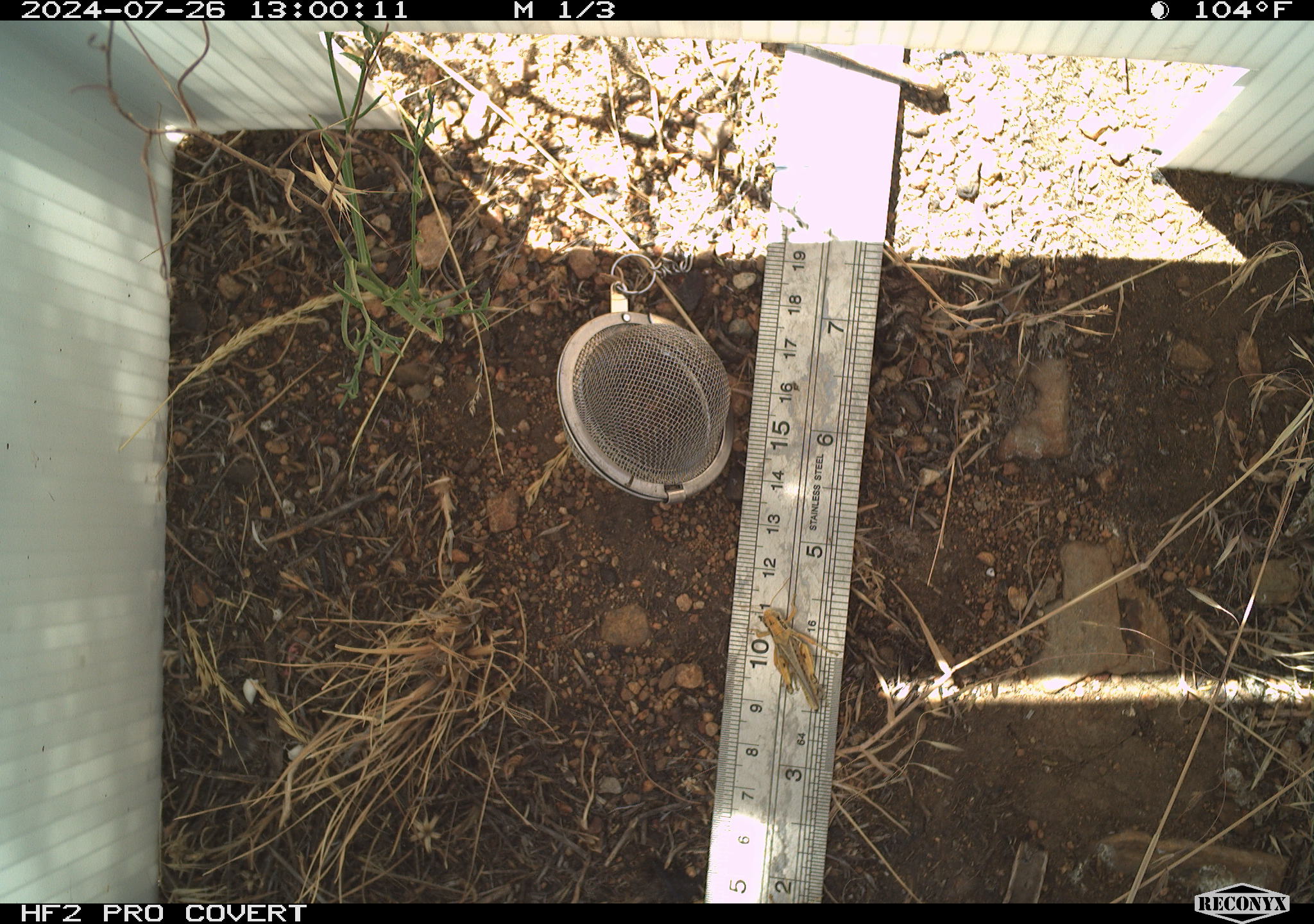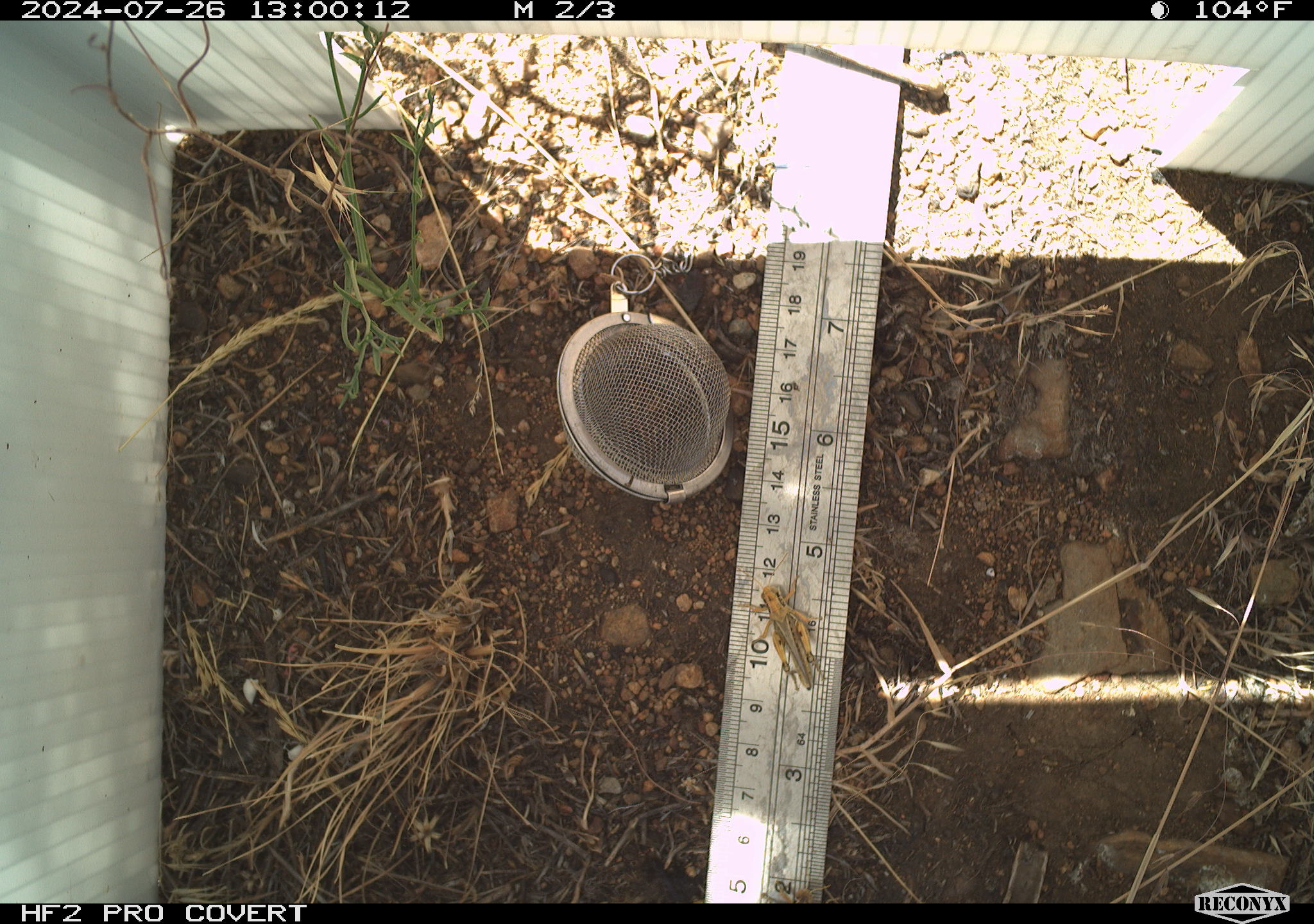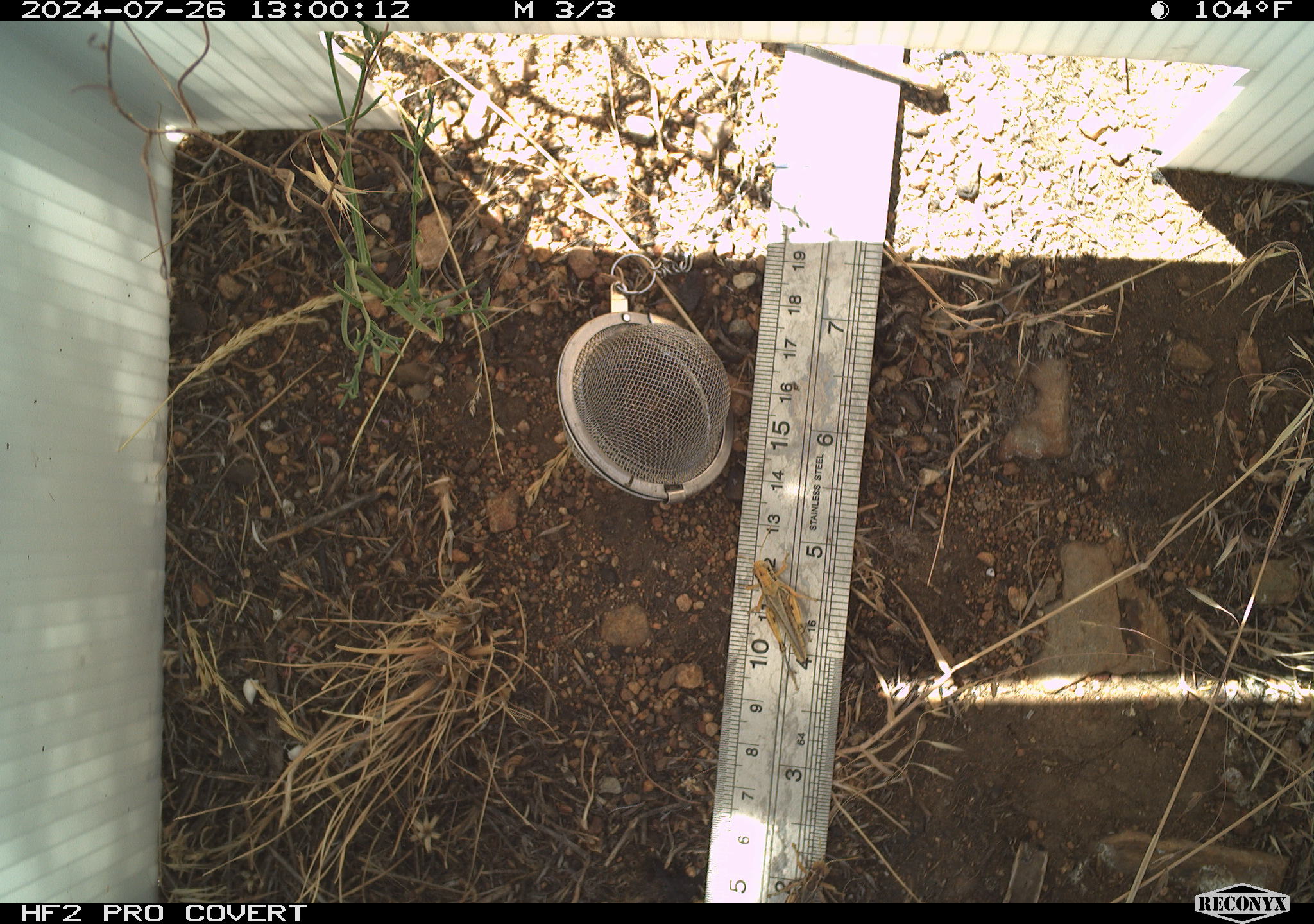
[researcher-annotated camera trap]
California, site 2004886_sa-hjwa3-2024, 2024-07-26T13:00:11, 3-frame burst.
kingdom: Animalia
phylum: Arthropoda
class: Insecta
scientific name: Insecta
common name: insect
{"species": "insect (Insecta)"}